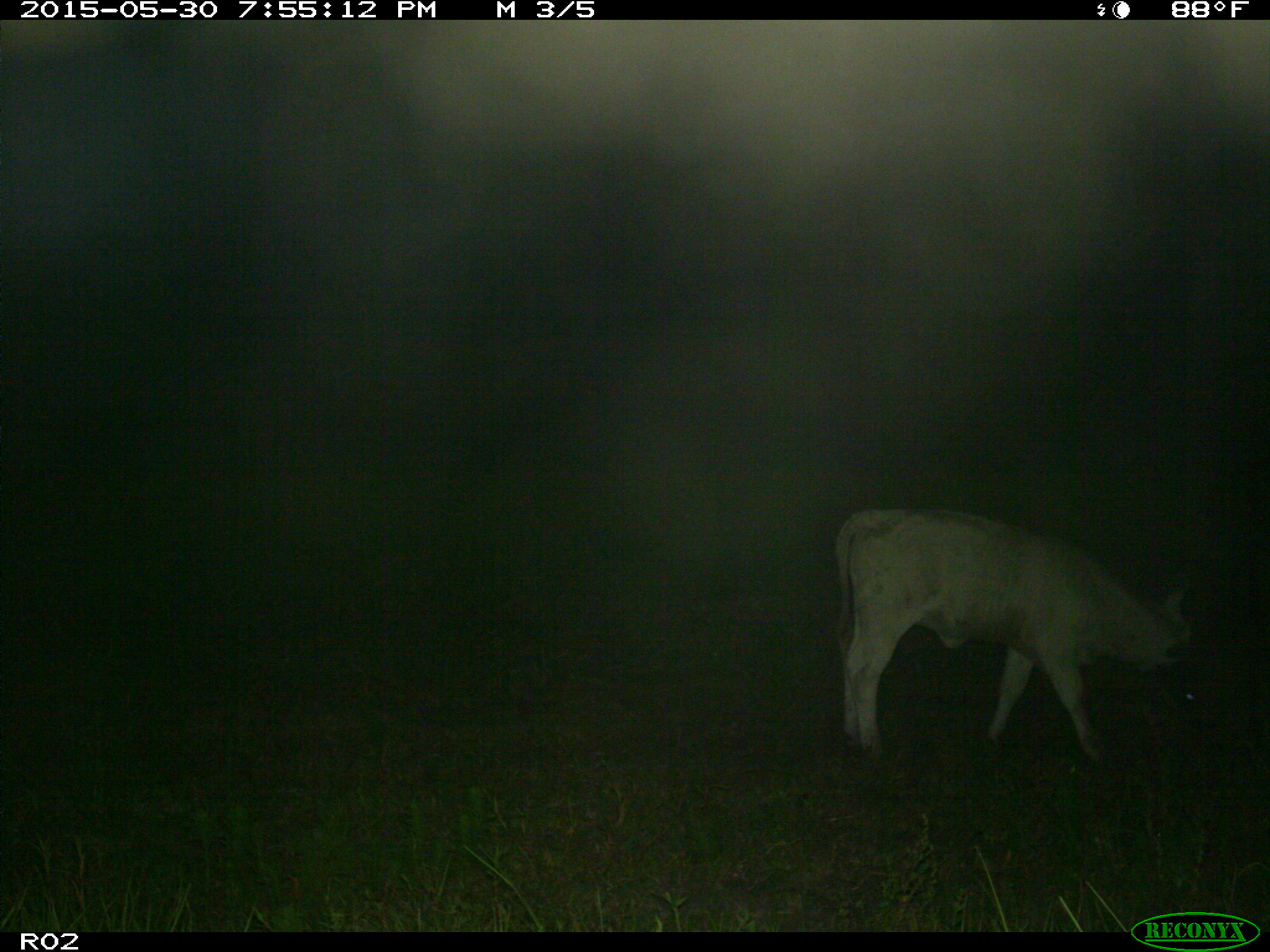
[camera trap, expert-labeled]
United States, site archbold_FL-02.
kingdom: Animalia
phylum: Chordata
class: Mammalia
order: Artiodactyla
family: Bovidae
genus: Bos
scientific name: Bos taurus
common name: domestic cow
Bos taurus (domestic cow).